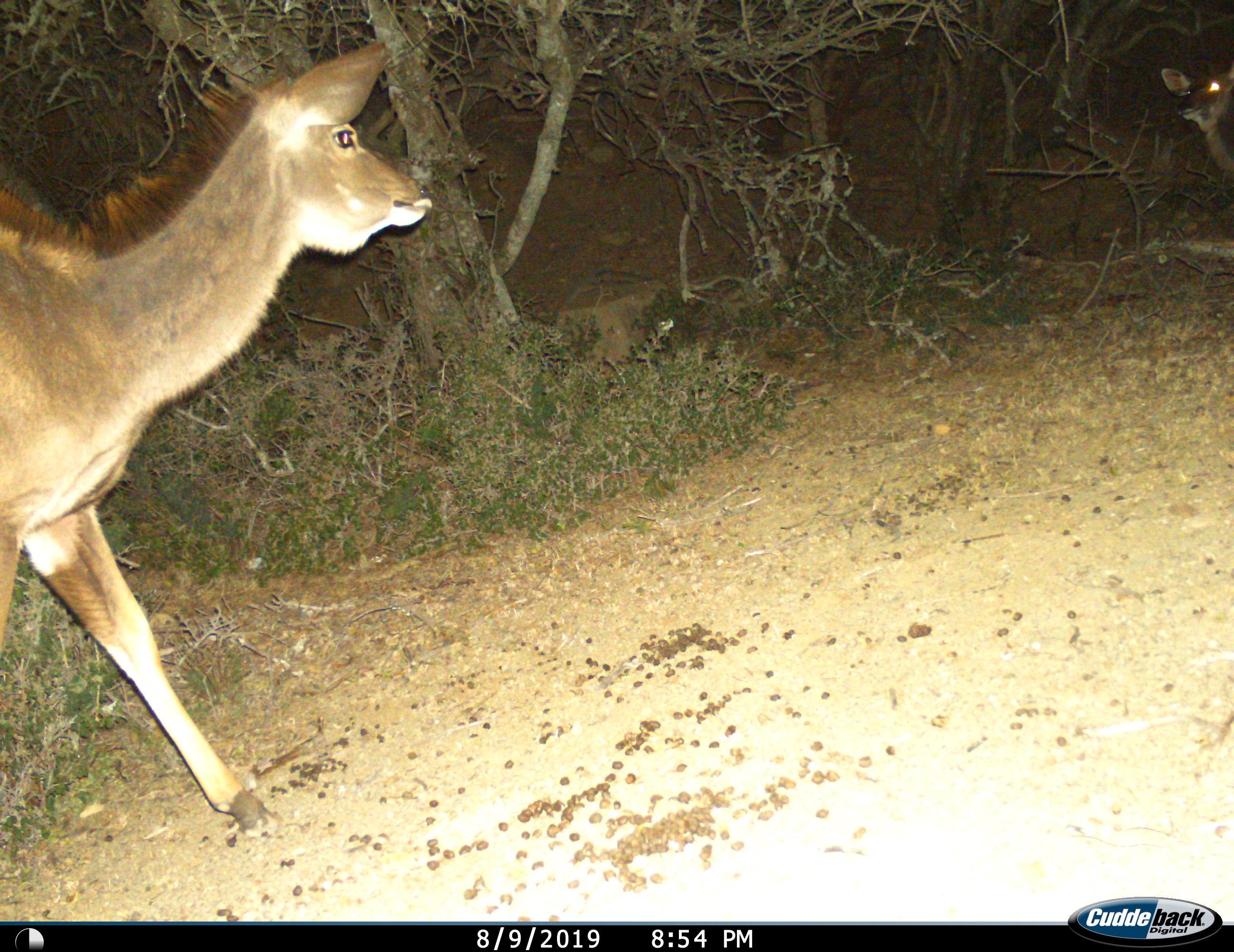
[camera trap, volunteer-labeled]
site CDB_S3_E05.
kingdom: Animalia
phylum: Chordata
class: Mammalia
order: Artiodactyla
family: Bovidae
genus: Tragelaphus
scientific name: Tragelaphus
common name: kudu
Kudu (Tragelaphus), count 2. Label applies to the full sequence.